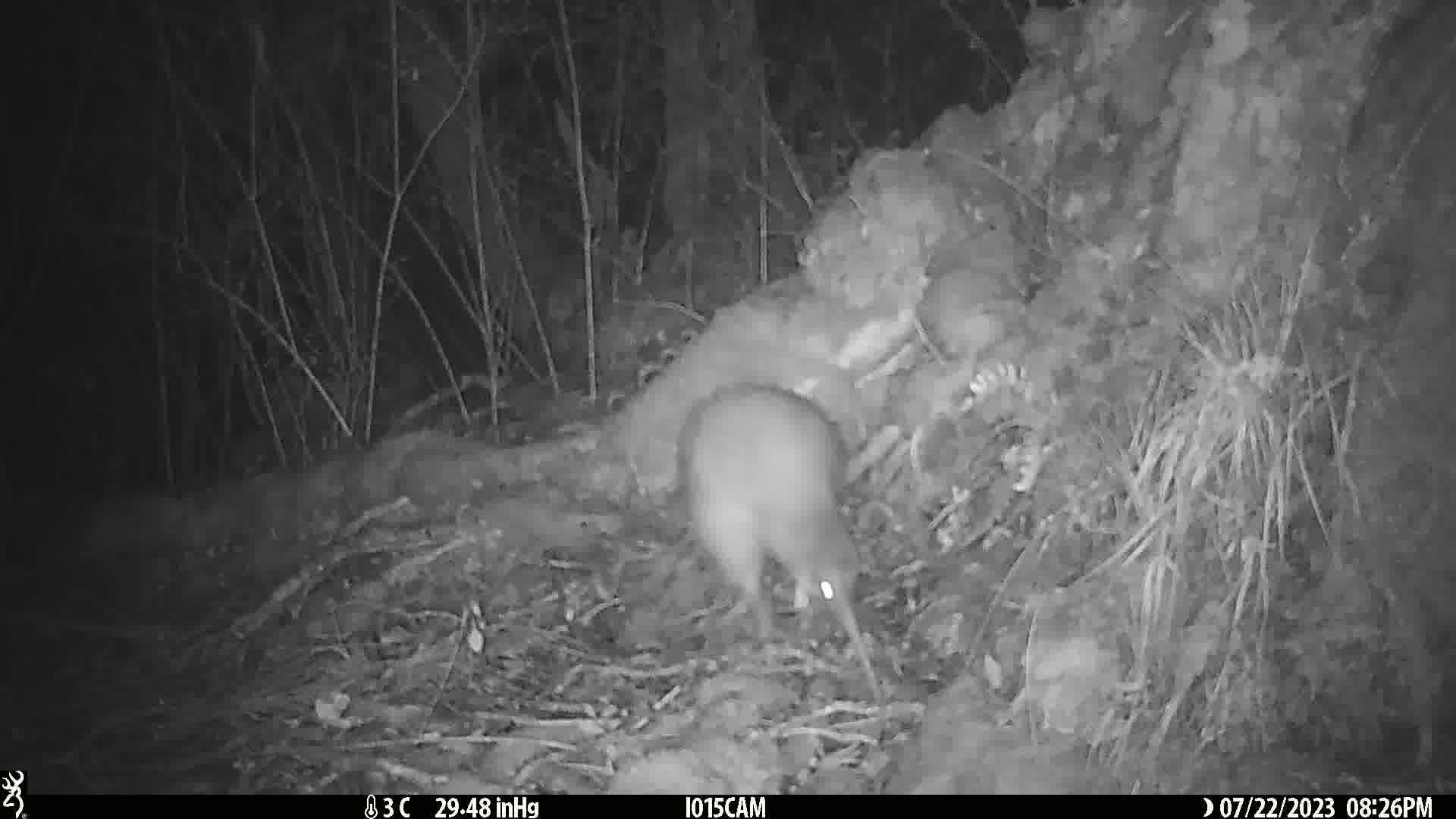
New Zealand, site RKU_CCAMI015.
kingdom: Animalia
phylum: Chordata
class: Aves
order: Apterygiformes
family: Apterygidae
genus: Apteryx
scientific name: Apteryx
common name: kiwi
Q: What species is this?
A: Kiwi (Apteryx).